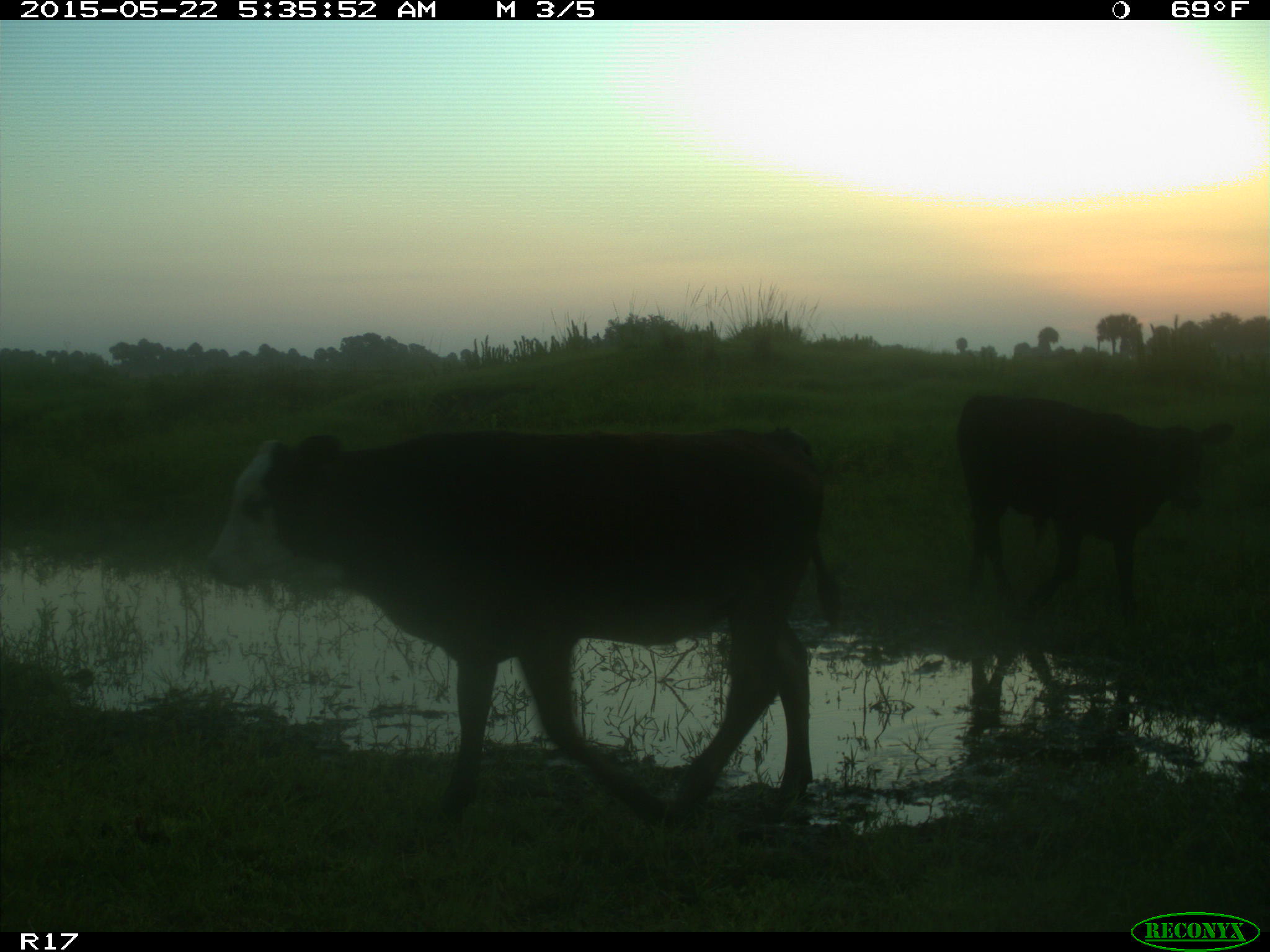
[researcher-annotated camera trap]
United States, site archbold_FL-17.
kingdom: Animalia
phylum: Chordata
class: Mammalia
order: Artiodactyla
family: Bovidae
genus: Bos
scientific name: Bos taurus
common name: domestic cow